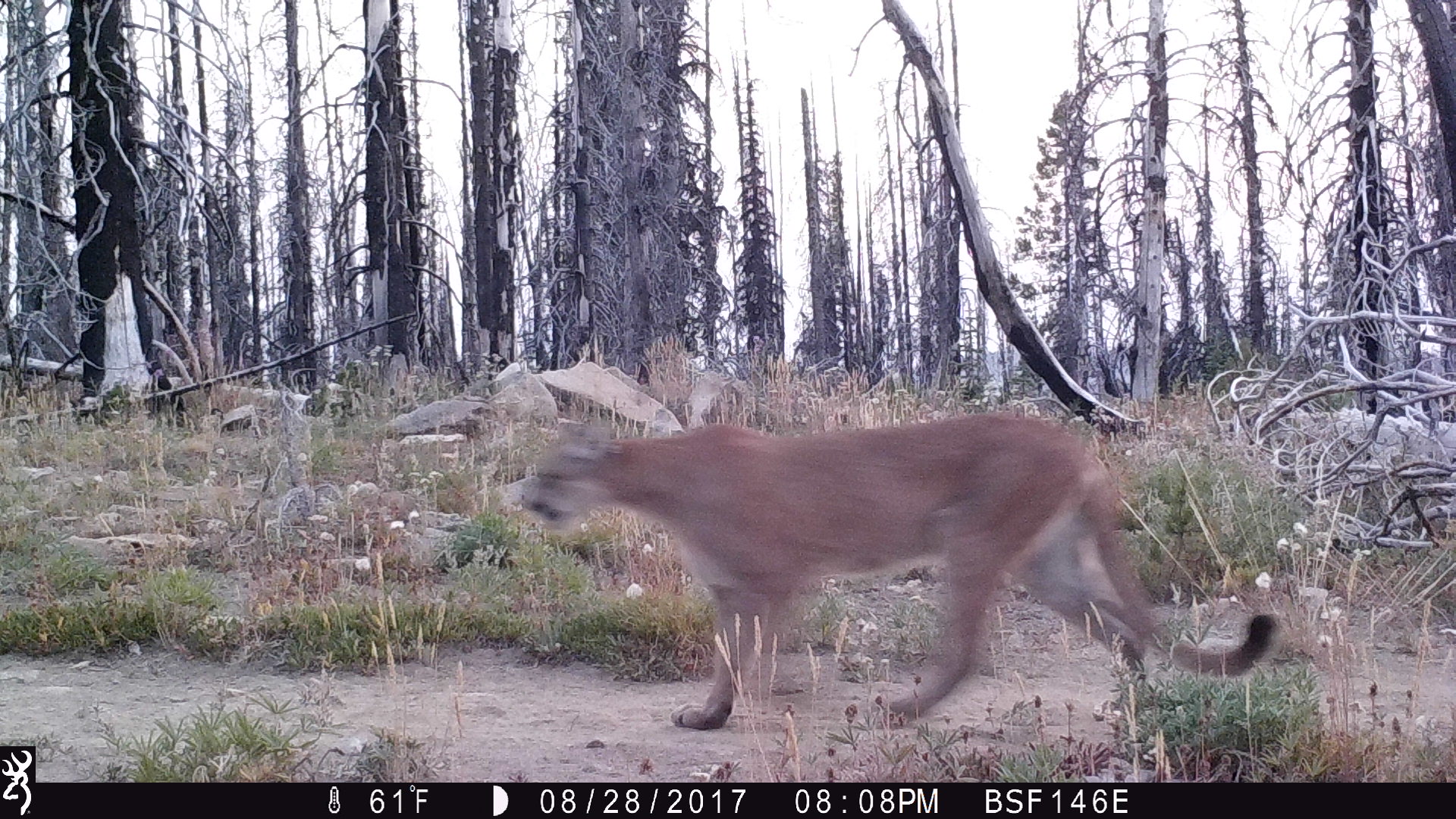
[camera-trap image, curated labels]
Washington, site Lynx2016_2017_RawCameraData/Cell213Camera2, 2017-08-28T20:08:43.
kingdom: Animalia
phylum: Chordata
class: Mammalia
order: Carnivora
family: Felidae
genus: Puma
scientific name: Puma concolor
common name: mountain lion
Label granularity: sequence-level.